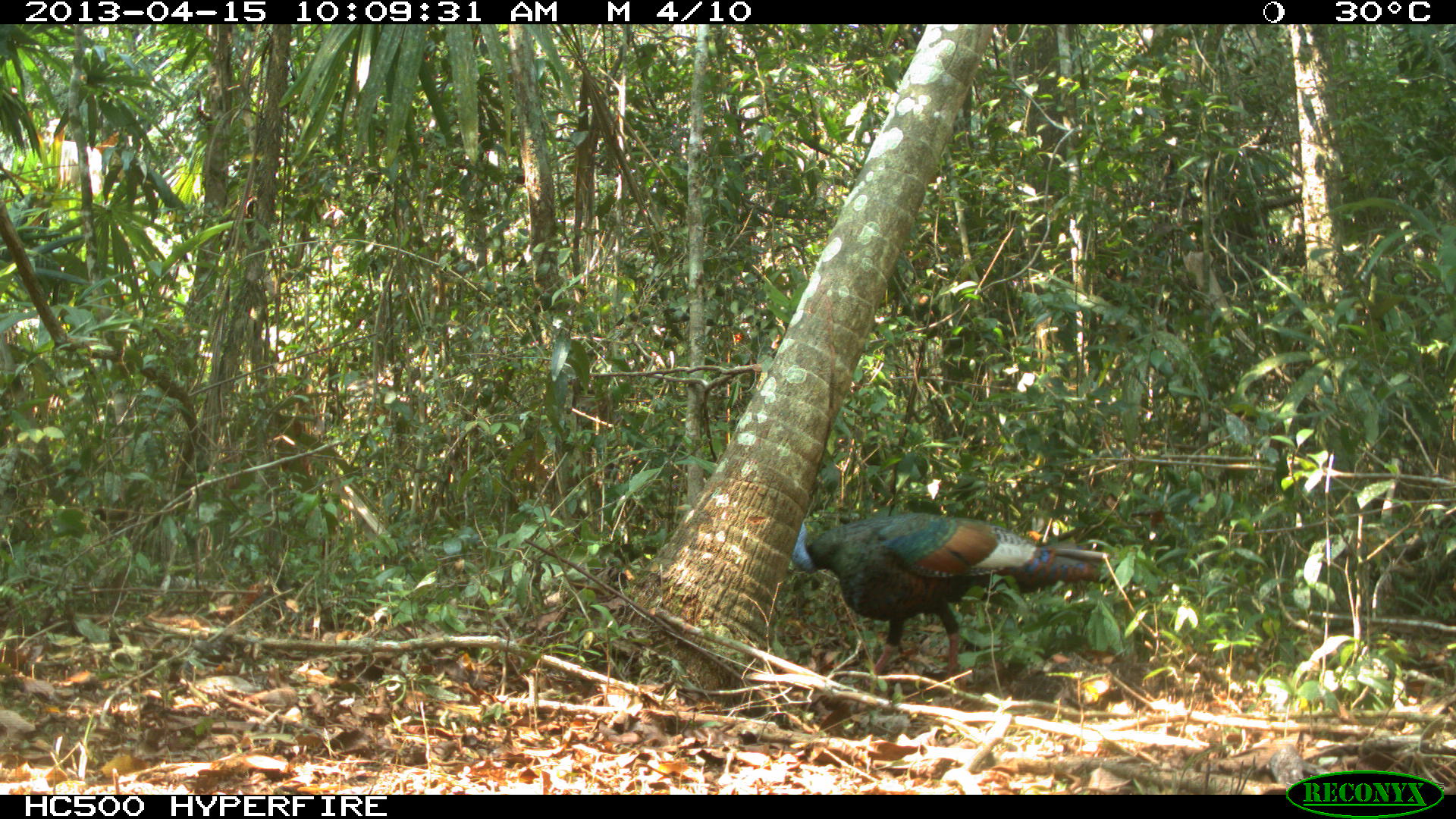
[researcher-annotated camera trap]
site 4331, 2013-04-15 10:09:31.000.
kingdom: Animalia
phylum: Chordata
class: Aves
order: Galliformes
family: Phasianidae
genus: Meleagris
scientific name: Meleagris ocellata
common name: ocellated turkey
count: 1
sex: male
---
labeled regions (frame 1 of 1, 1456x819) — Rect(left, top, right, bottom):
meleagris ocellata: Rect(790, 511, 1108, 693)